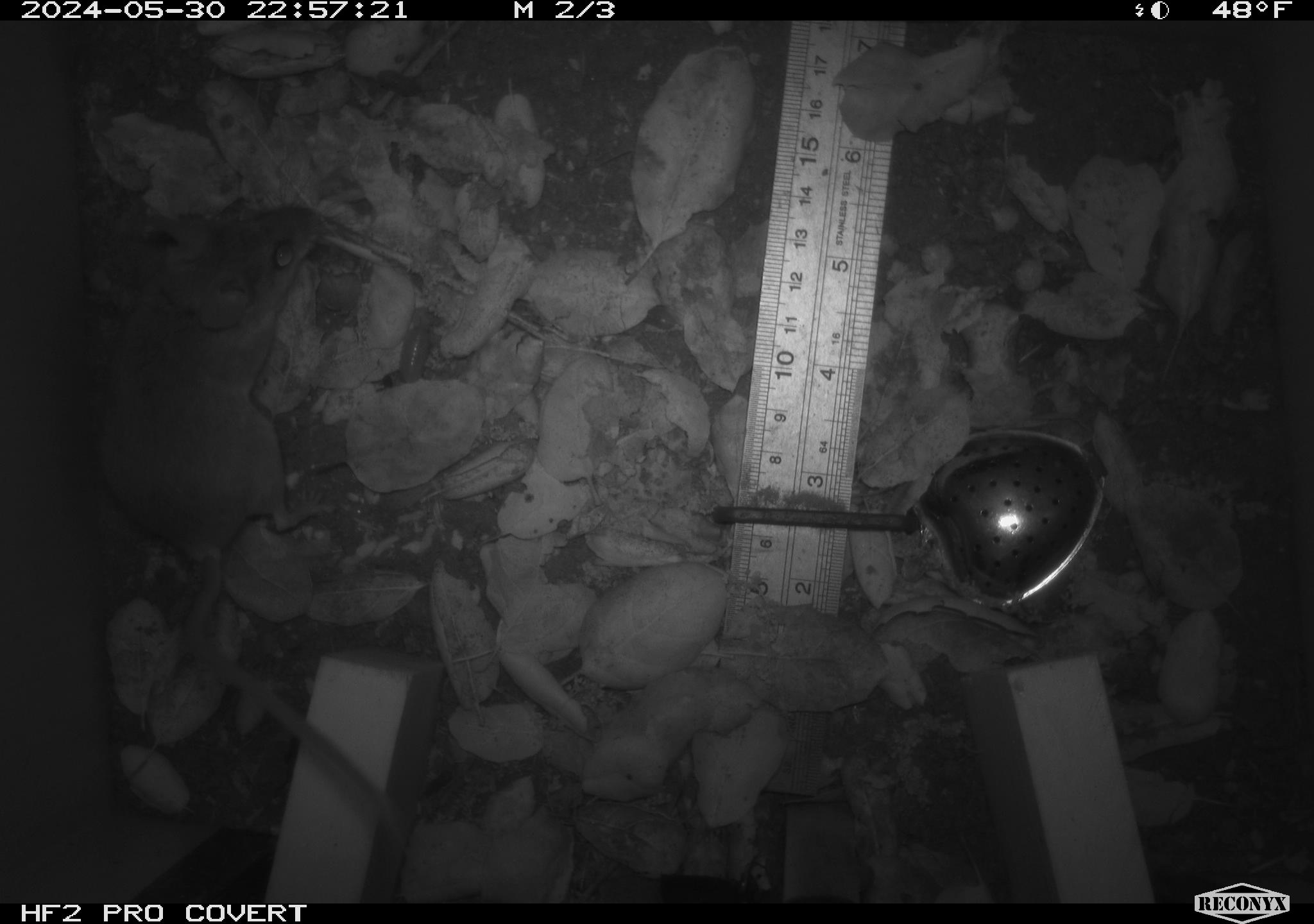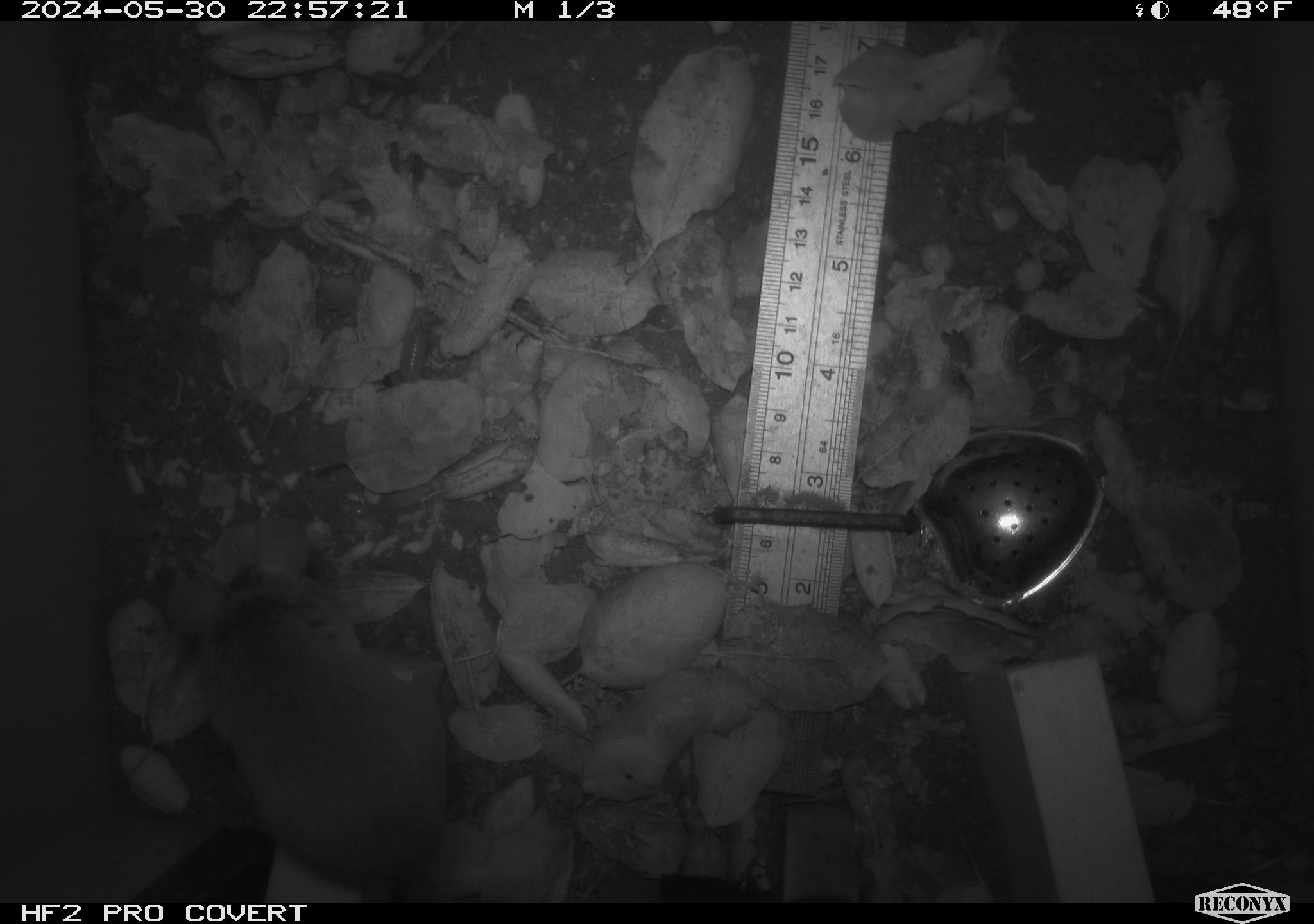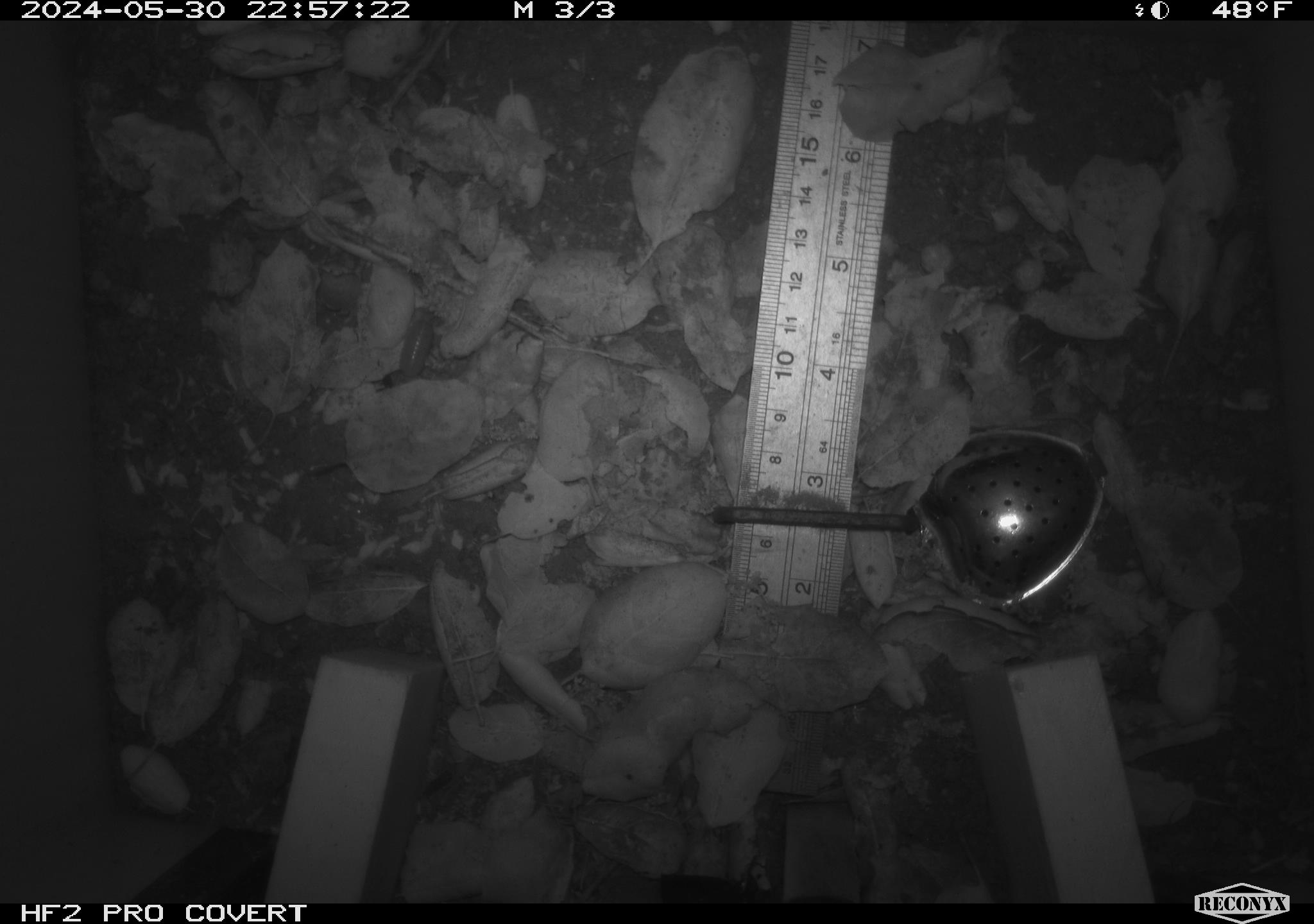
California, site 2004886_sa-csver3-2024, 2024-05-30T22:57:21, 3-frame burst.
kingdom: Animalia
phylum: Chordata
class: Mammalia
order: Rodentia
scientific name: Rodentia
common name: rodent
Rodent (Rodentia).